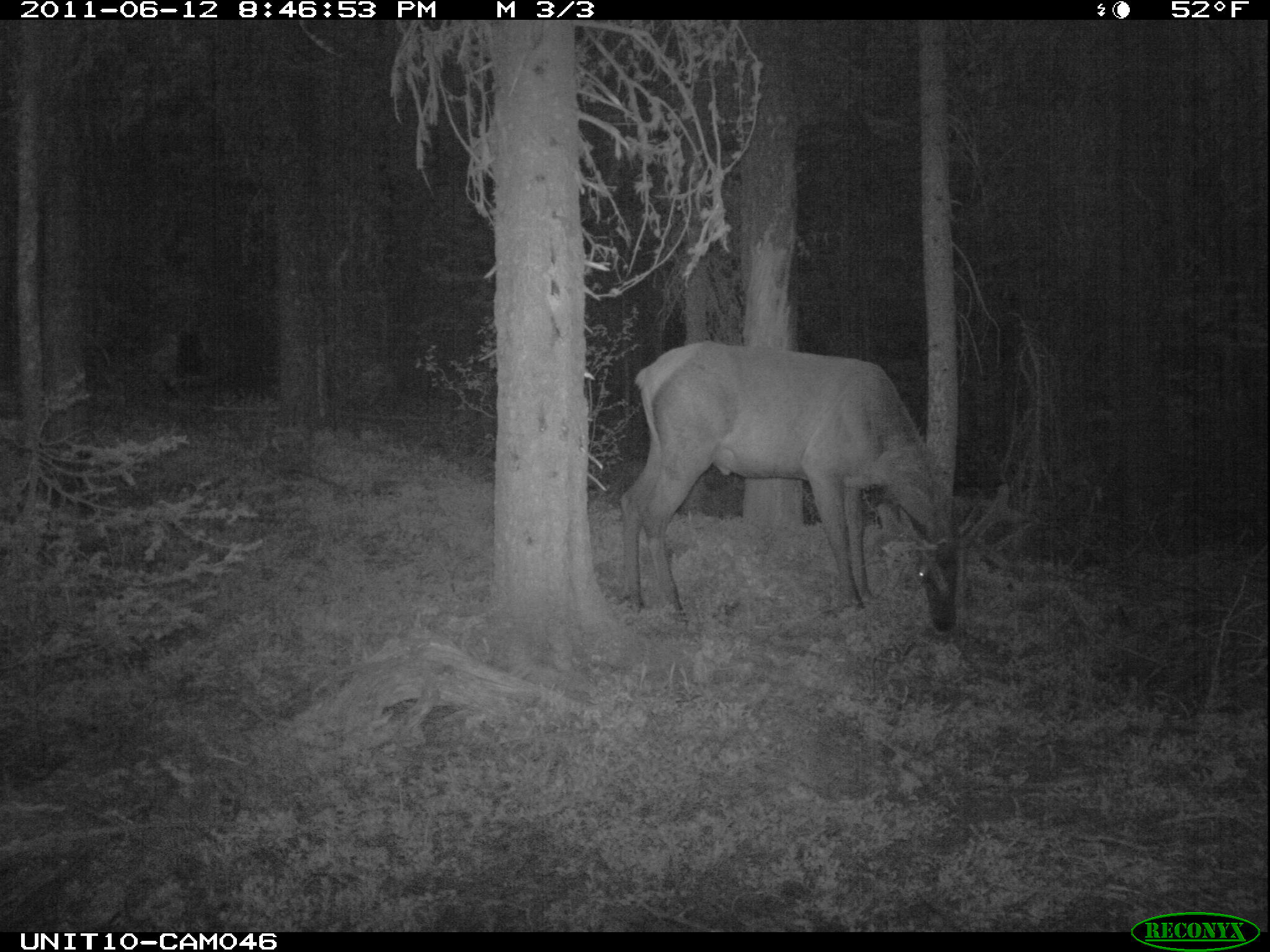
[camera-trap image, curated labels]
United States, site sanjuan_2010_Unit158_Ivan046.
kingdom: Animalia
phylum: Chordata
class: Mammalia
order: Artiodactyla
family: Cervidae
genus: Cervus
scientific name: Cervus elaphus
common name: red deer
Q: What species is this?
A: Cervus elaphus (red deer).